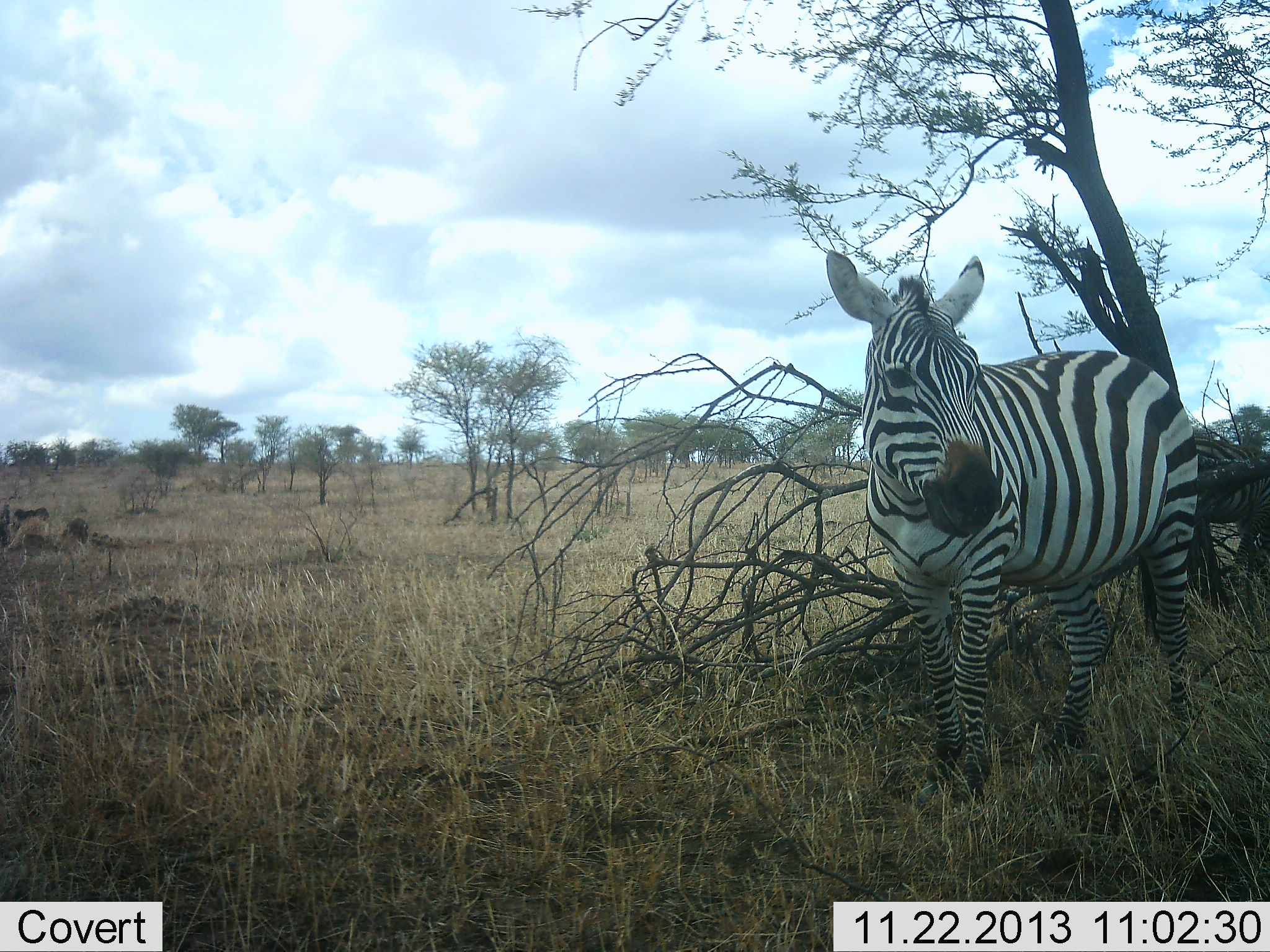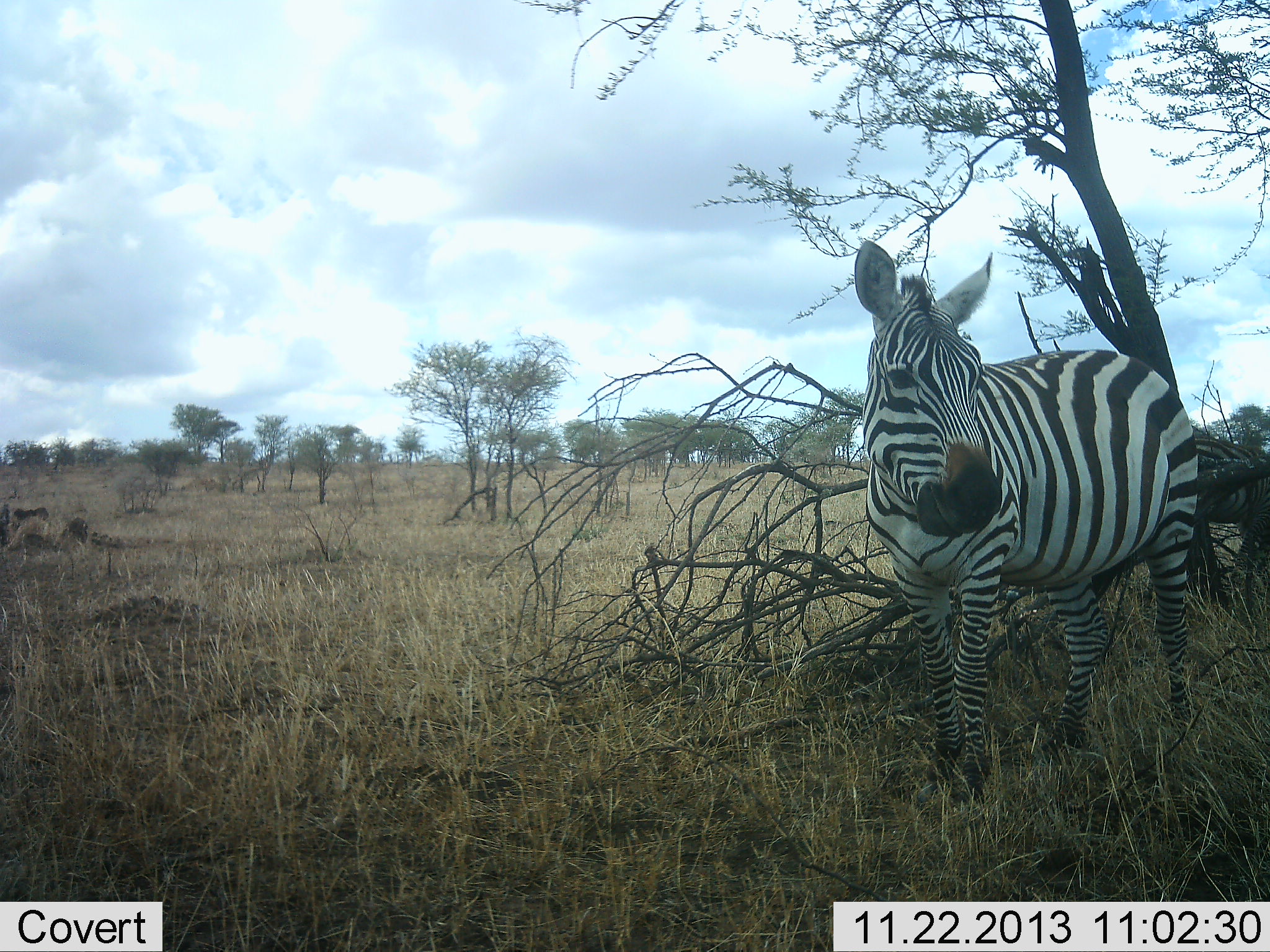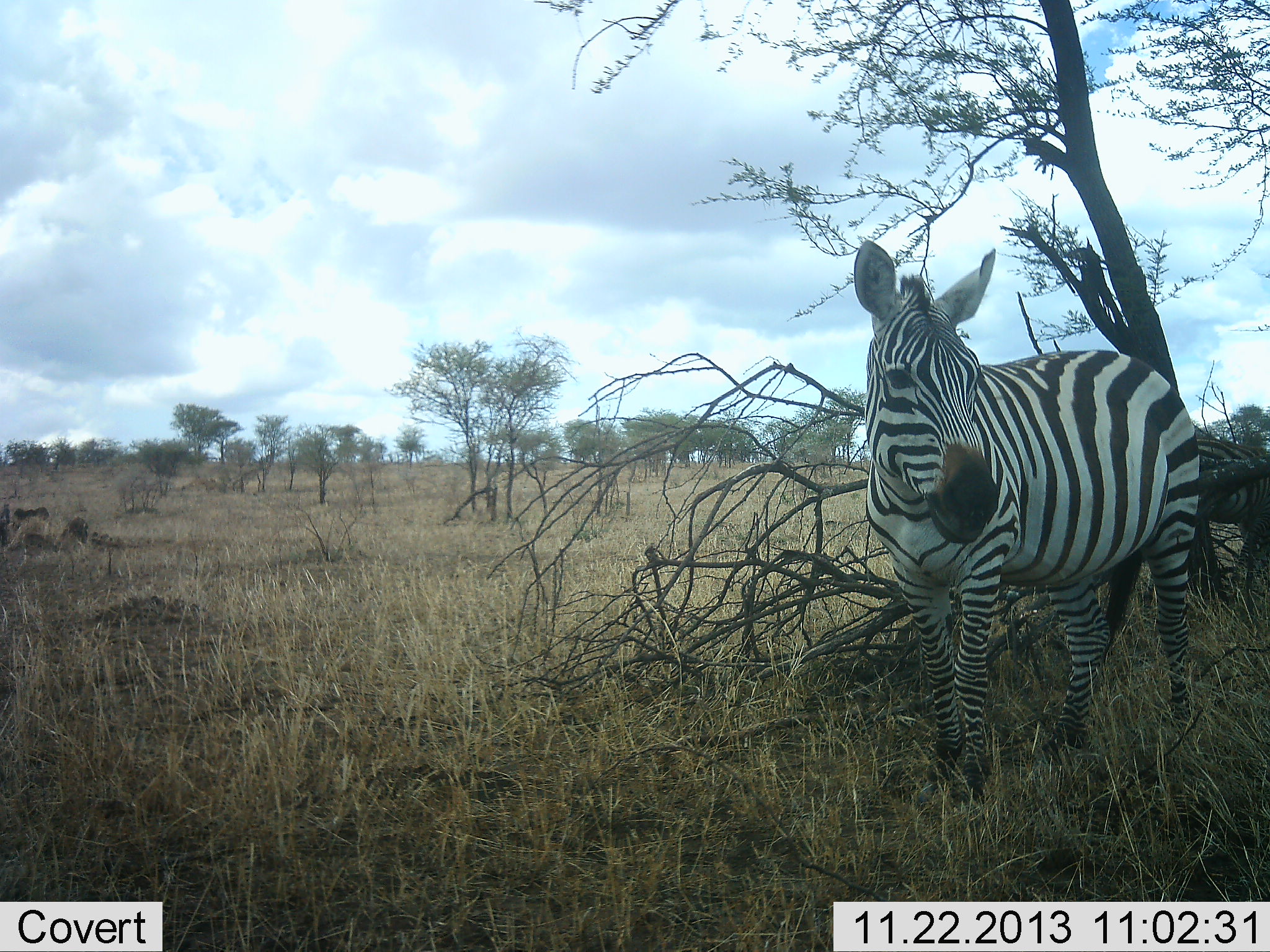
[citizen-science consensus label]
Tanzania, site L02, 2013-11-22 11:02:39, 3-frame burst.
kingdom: Animalia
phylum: Chordata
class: Mammalia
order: Perissodactyla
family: Equidae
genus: Equus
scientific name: Equus quagga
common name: plains zebra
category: zebra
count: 1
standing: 82%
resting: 0%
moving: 0%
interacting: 0%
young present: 0%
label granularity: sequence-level